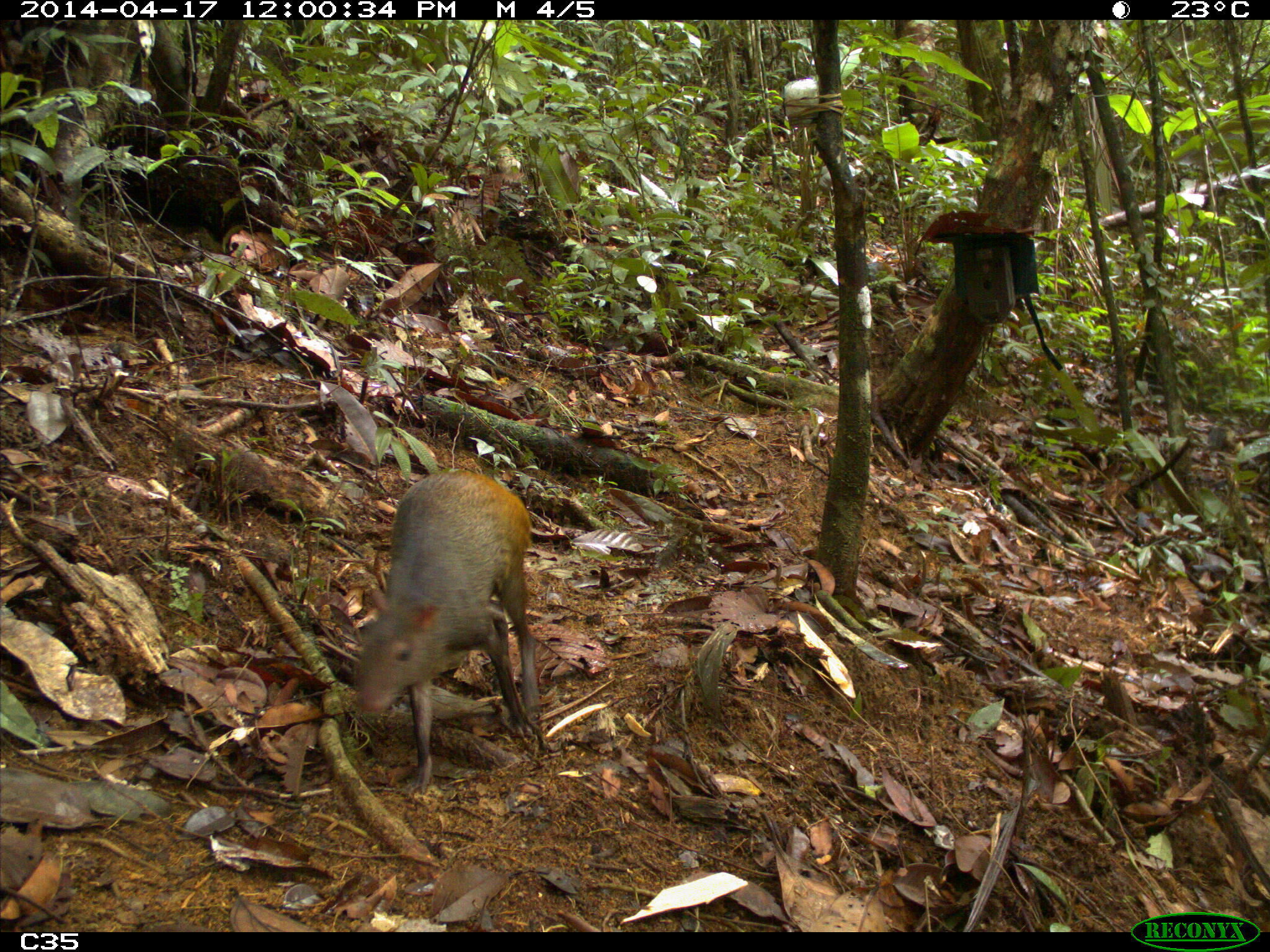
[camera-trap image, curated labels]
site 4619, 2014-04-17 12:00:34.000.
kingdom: Animalia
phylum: Chordata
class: Mammalia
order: Rodentia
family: Dasyproctidae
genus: Dasyprocta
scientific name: Dasyprocta leporina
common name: red-rumped agouti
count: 1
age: adult